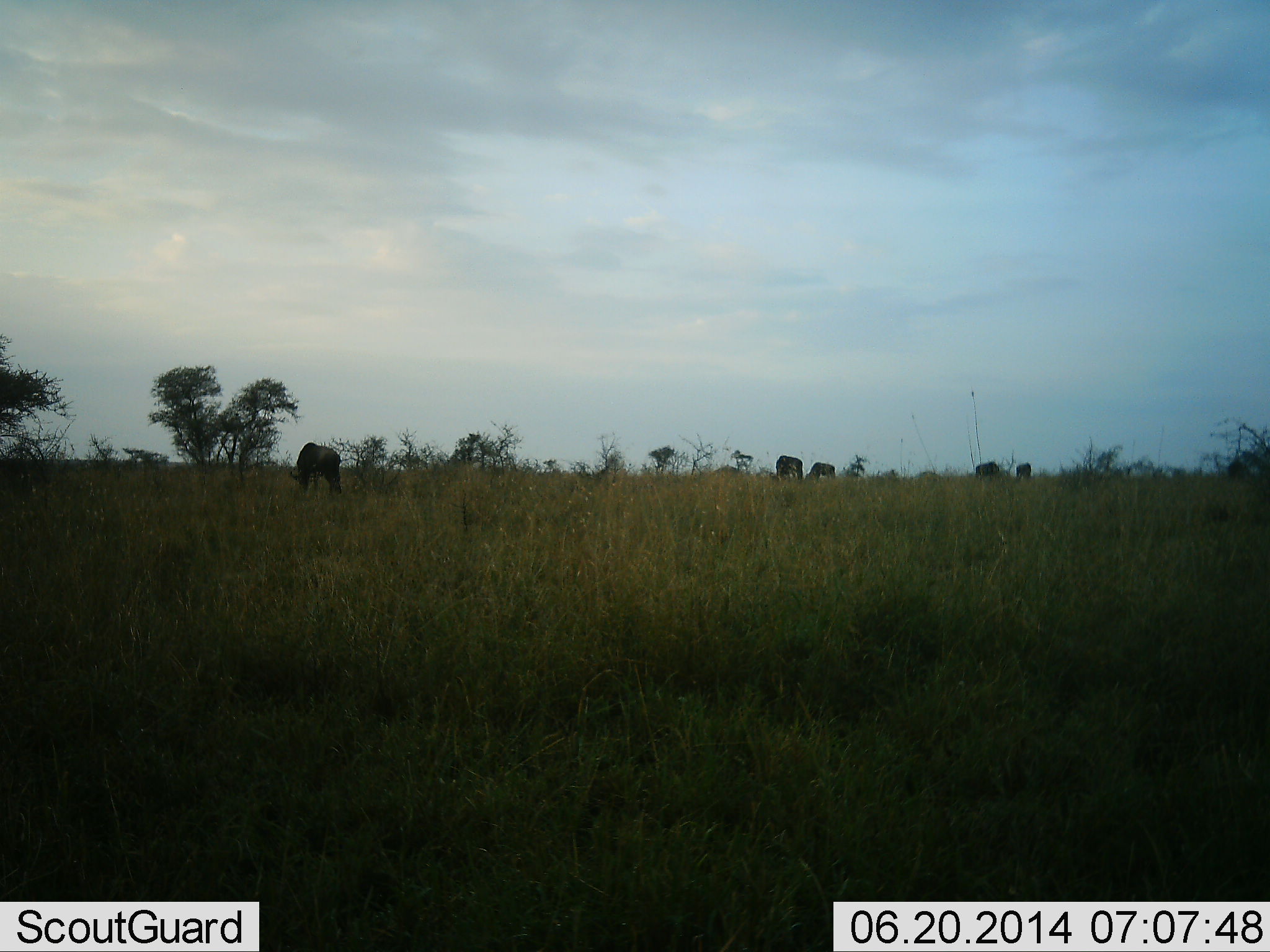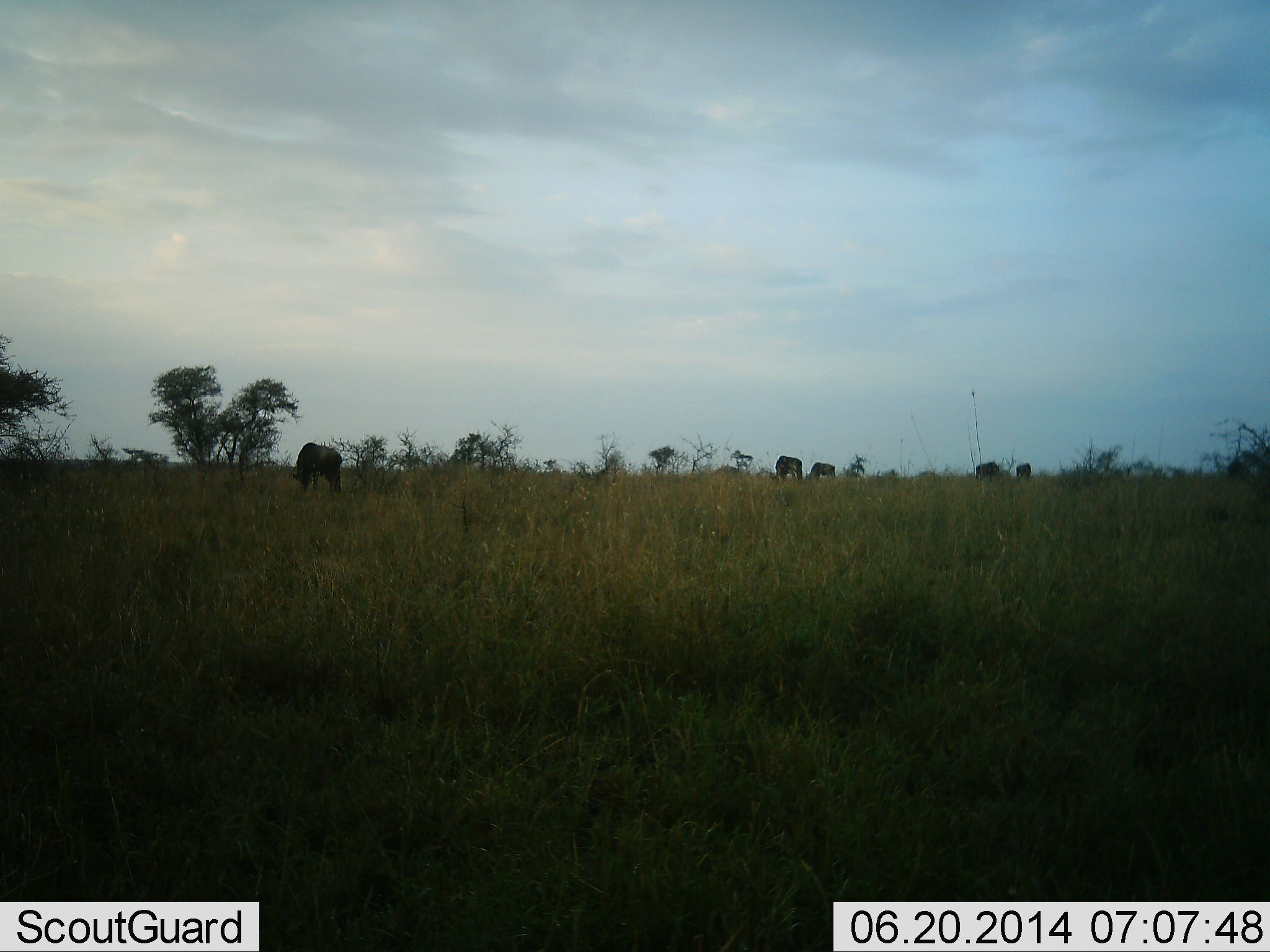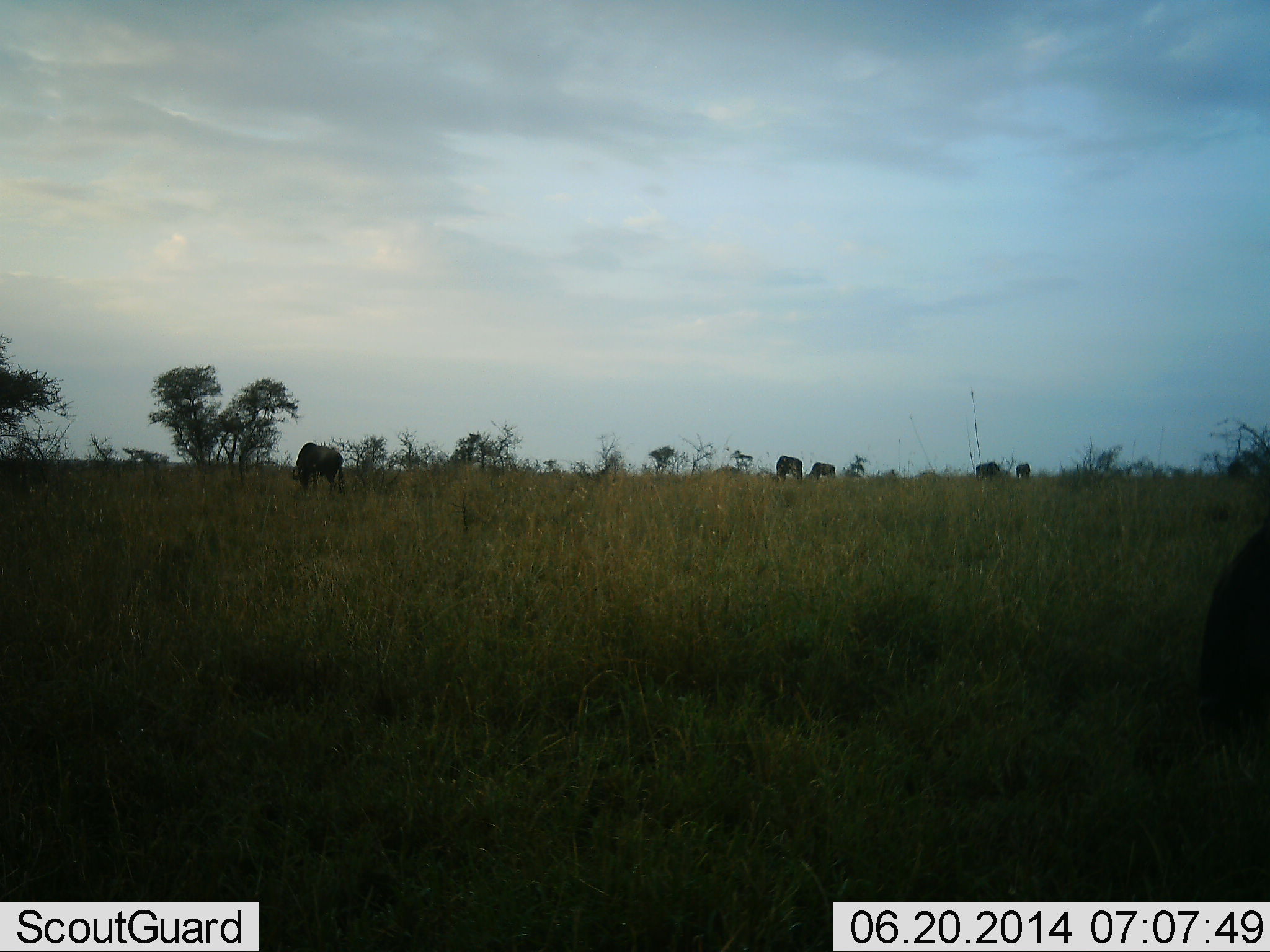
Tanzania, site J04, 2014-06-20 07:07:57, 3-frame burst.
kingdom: Animalia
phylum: Chordata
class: Mammalia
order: Artiodactyla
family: Bovidae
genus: Connochaetes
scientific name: Connochaetes taurinus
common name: blue wildebeest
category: wildebeest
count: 5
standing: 10%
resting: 0%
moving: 0%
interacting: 0%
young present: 0%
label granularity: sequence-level